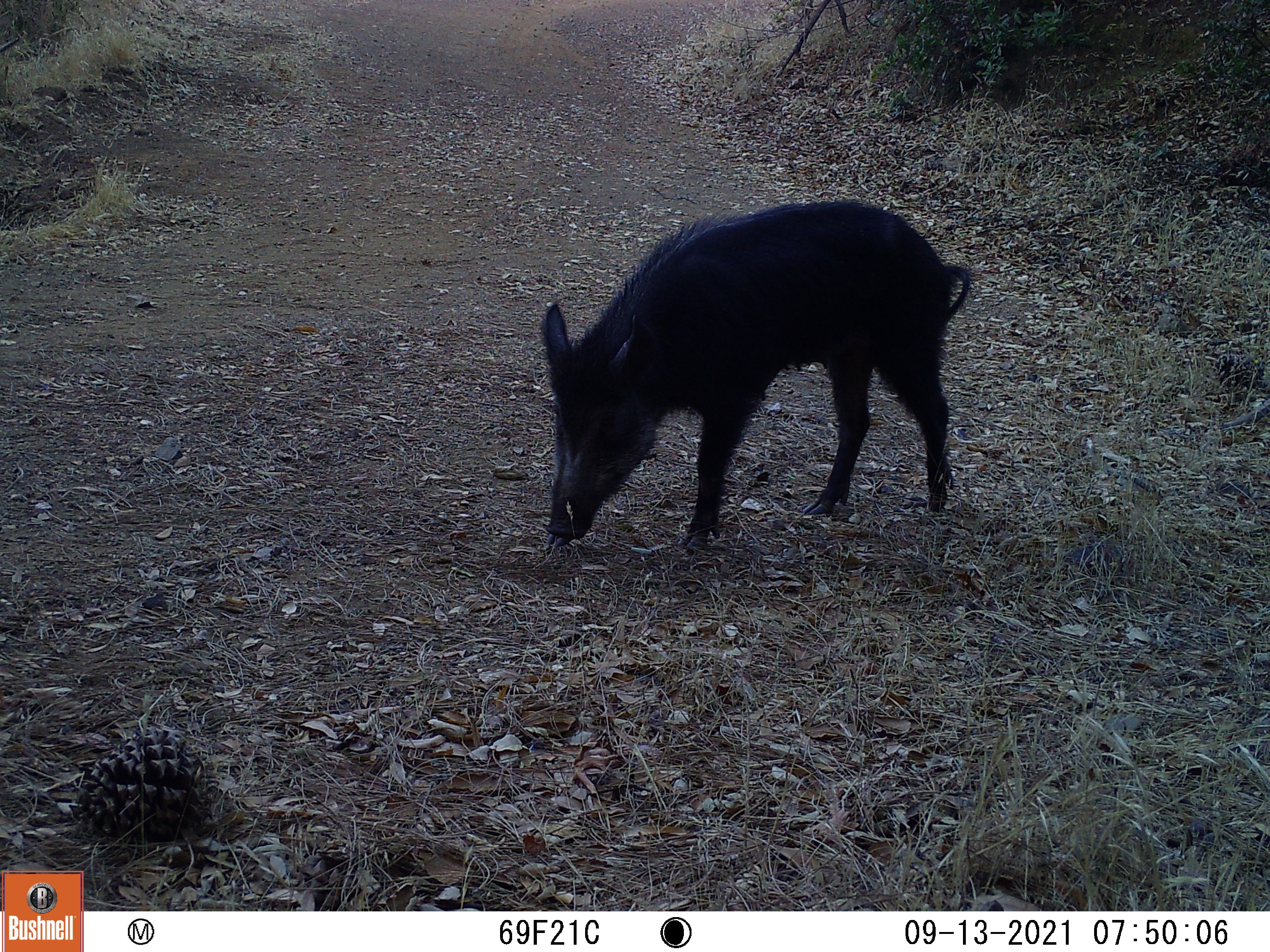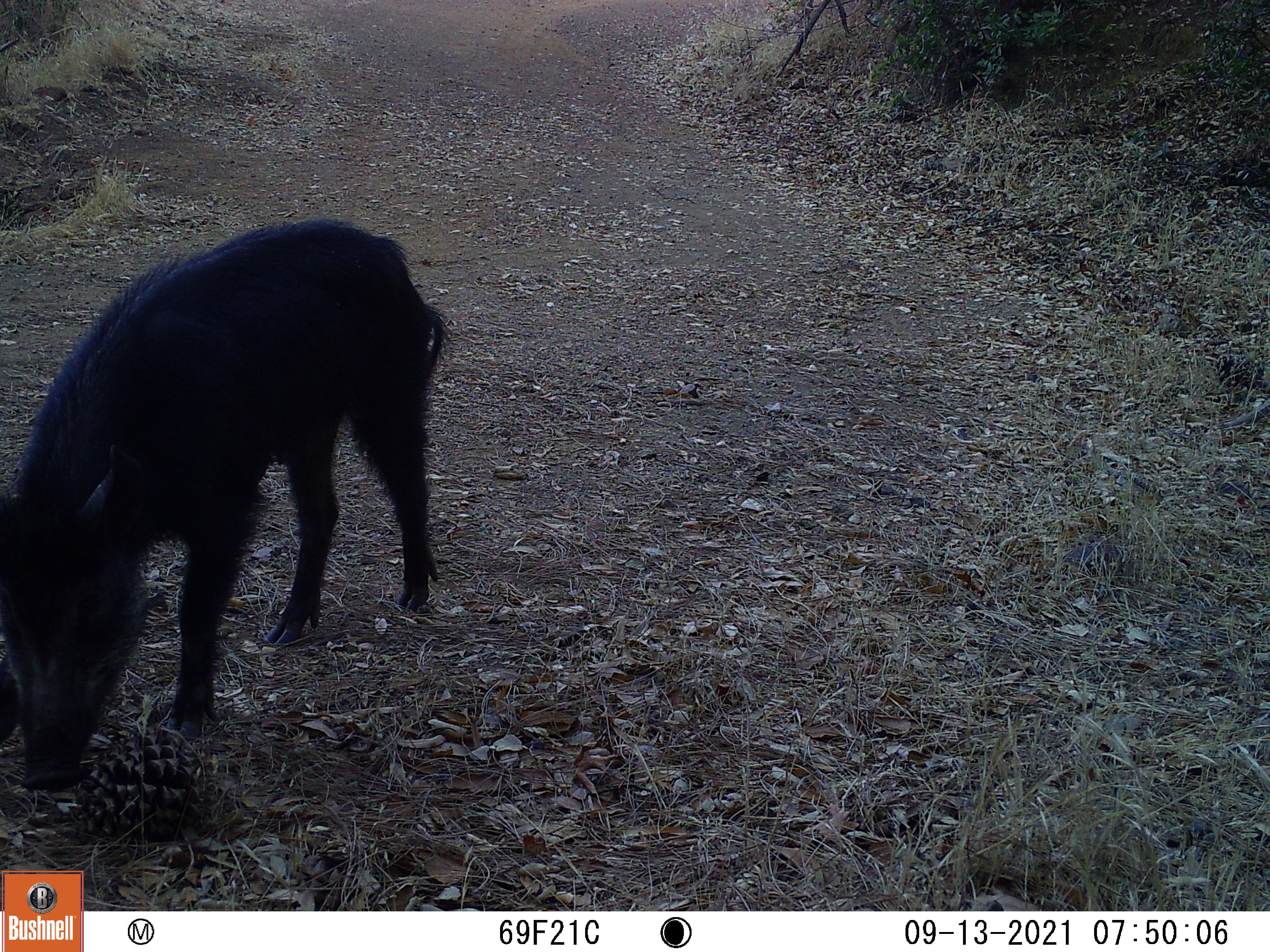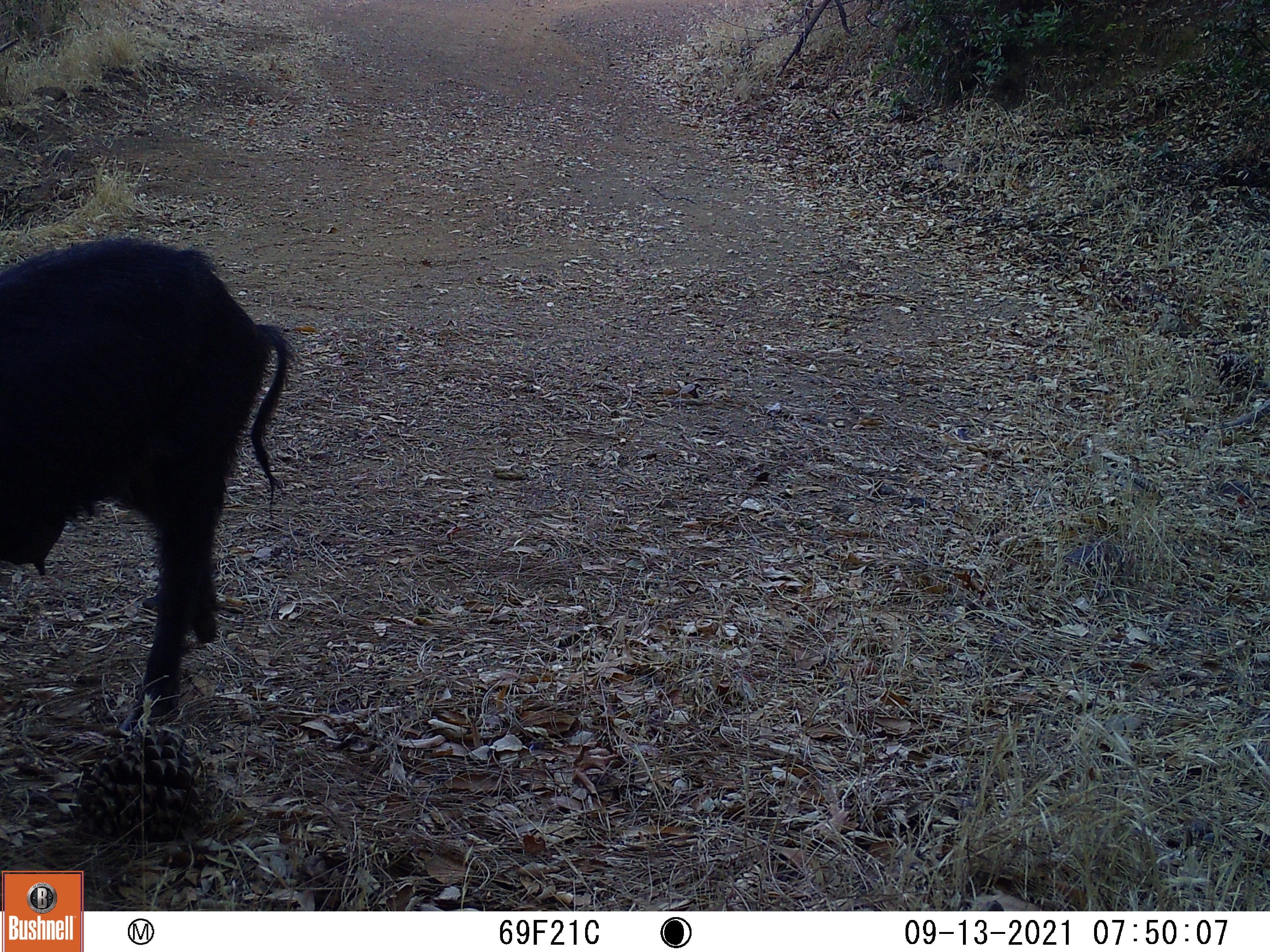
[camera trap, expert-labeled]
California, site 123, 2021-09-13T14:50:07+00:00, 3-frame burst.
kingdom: Animalia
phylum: Chordata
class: Mammalia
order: Artiodactyla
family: Suidae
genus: Sus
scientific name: Sus scrofa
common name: wild boar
Wild boar (Sus scrofa).